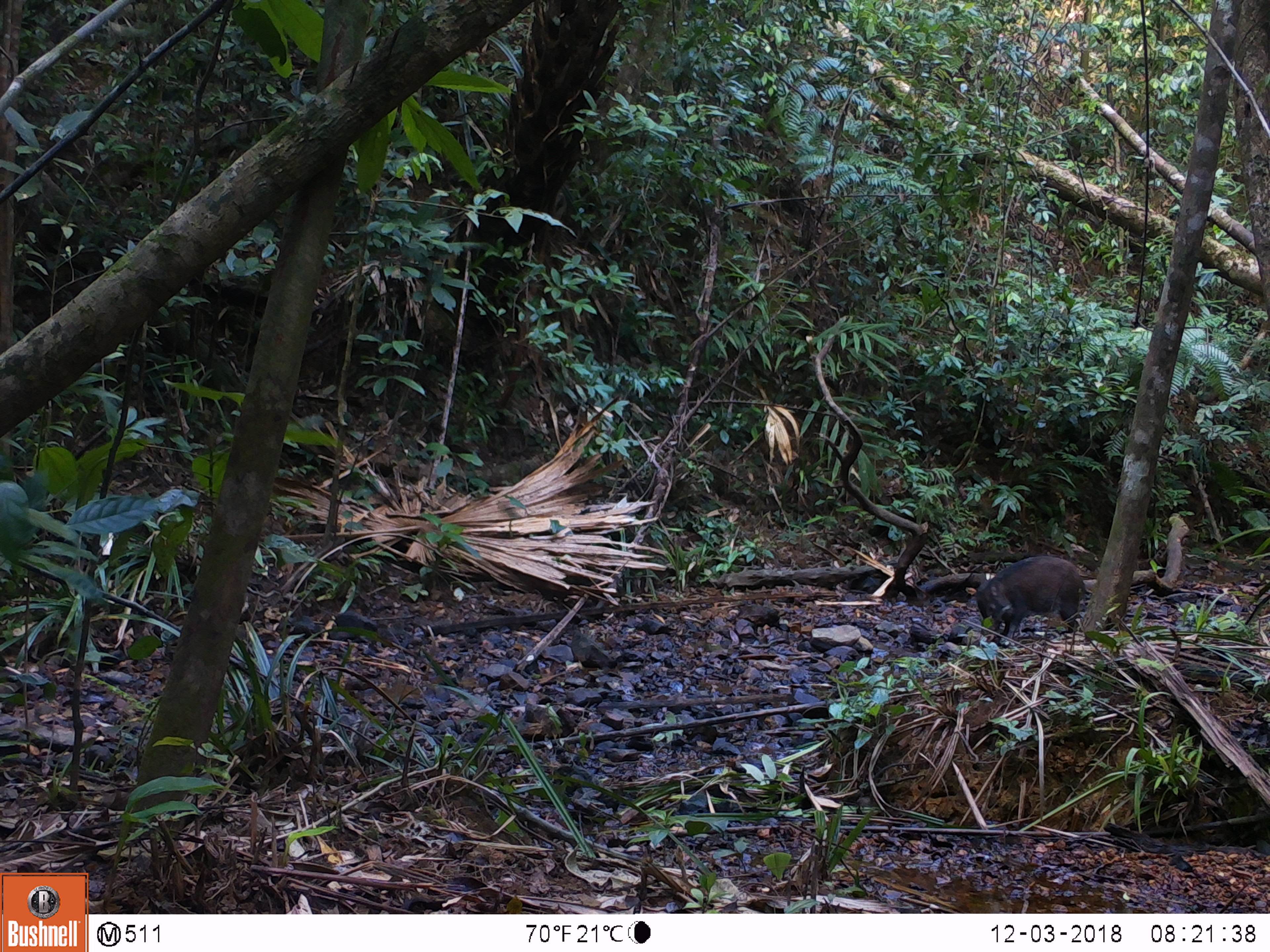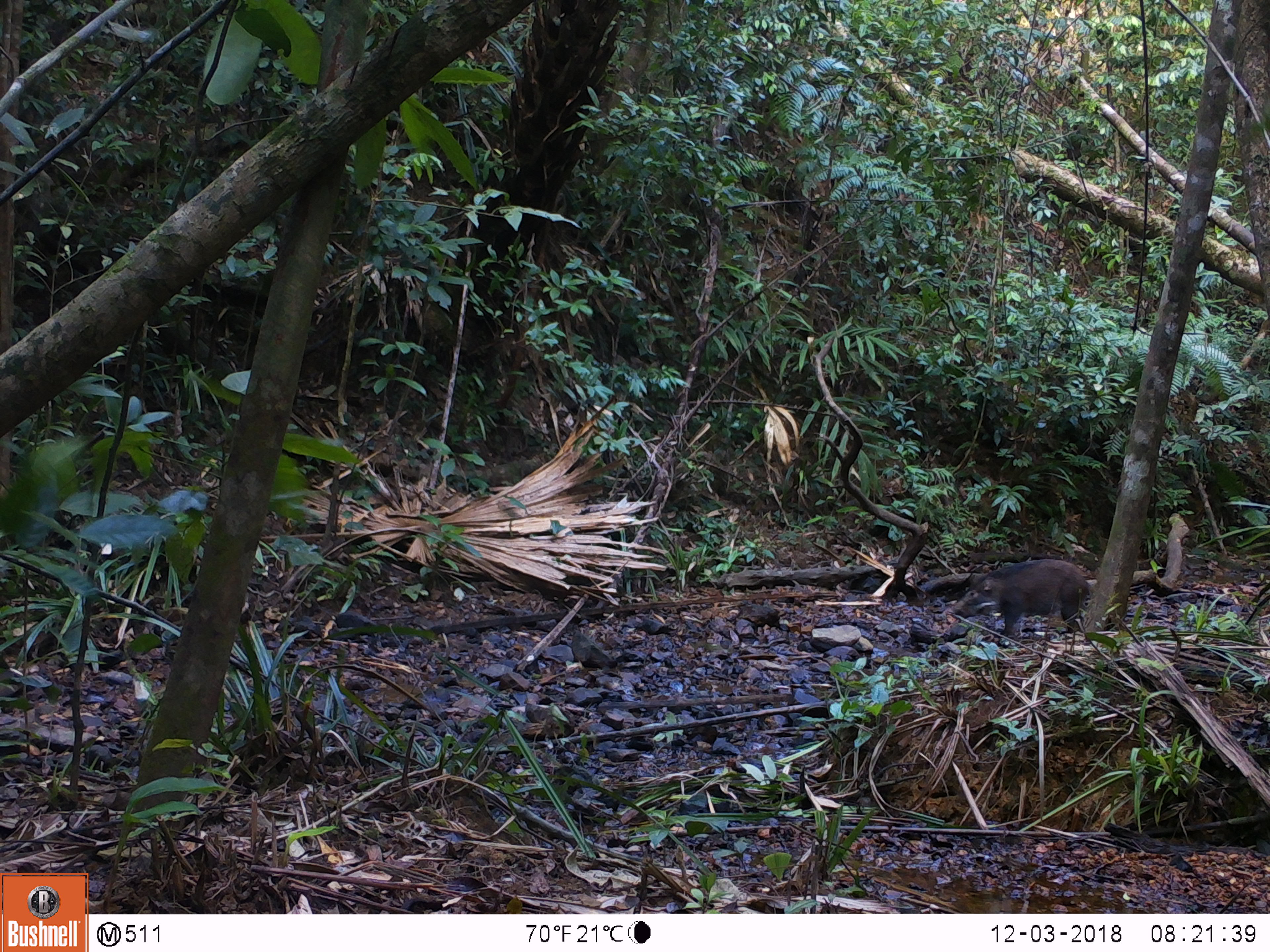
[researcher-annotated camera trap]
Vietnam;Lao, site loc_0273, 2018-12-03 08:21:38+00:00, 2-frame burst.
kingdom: Animalia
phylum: Chordata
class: Mammalia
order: Artiodactyla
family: Suidae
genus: Sus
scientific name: Sus scrofa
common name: eurasian wild pig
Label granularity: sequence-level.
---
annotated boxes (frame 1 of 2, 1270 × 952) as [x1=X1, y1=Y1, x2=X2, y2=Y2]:
eurasian wild pig: [x1=974, y1=555, x2=1088, y2=648]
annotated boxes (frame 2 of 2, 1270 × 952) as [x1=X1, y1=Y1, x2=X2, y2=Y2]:
eurasian wild pig: [x1=952, y1=558, x2=1093, y2=641]